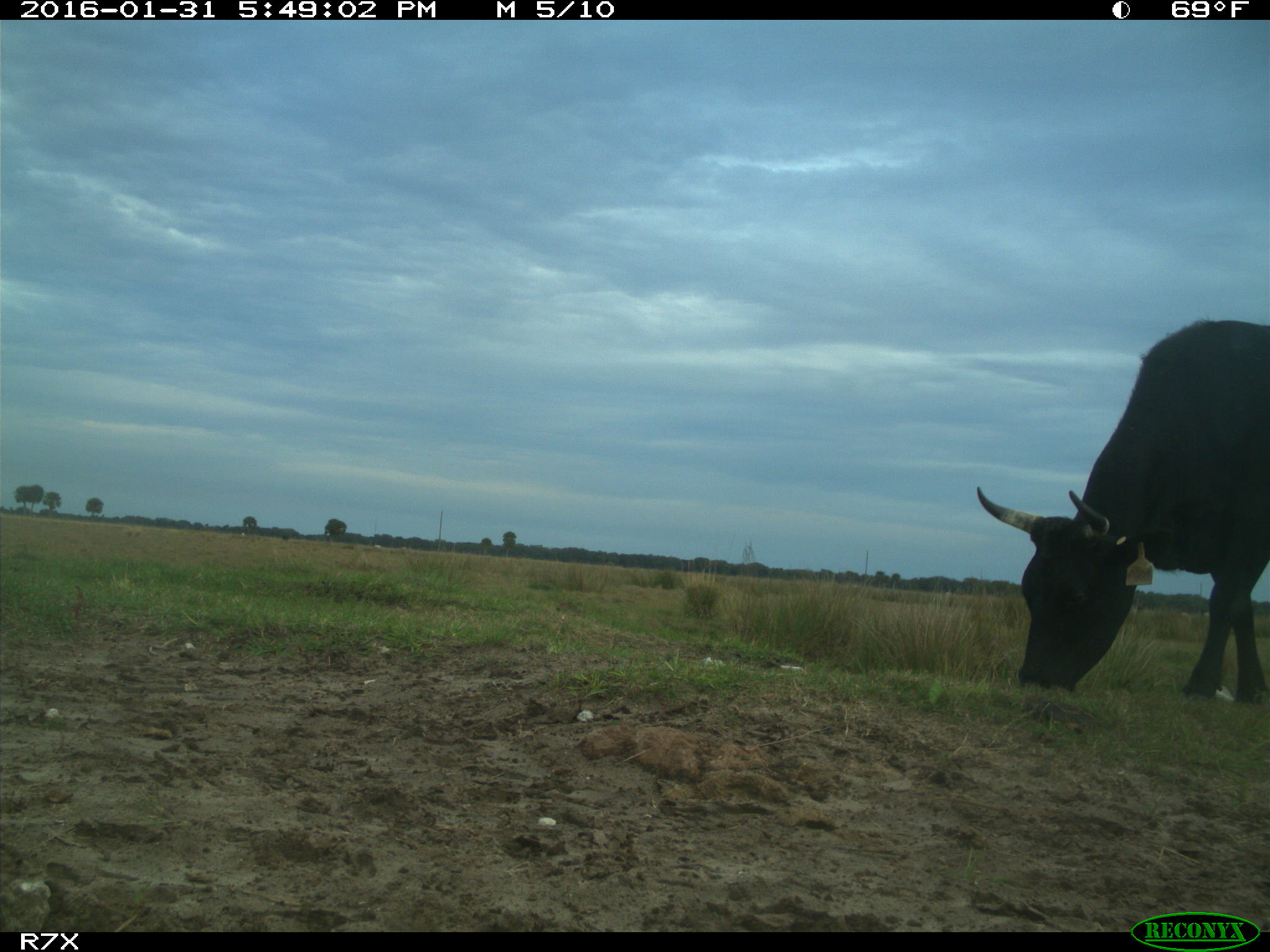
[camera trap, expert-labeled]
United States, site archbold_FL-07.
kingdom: Animalia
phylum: Chordata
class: Mammalia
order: Artiodactyla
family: Bovidae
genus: Bos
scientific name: Bos taurus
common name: domestic cow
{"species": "Bos taurus (domestic cow)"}